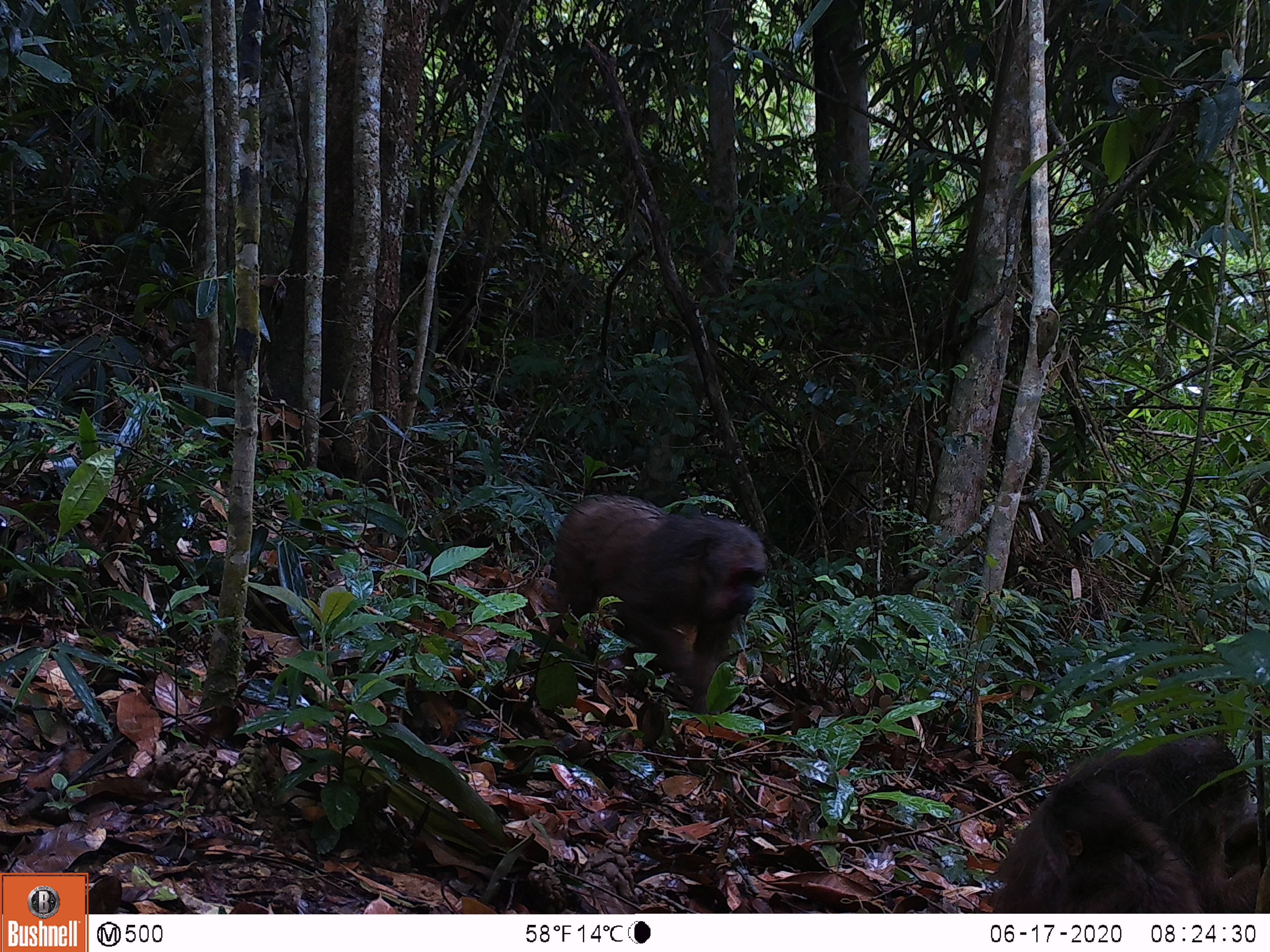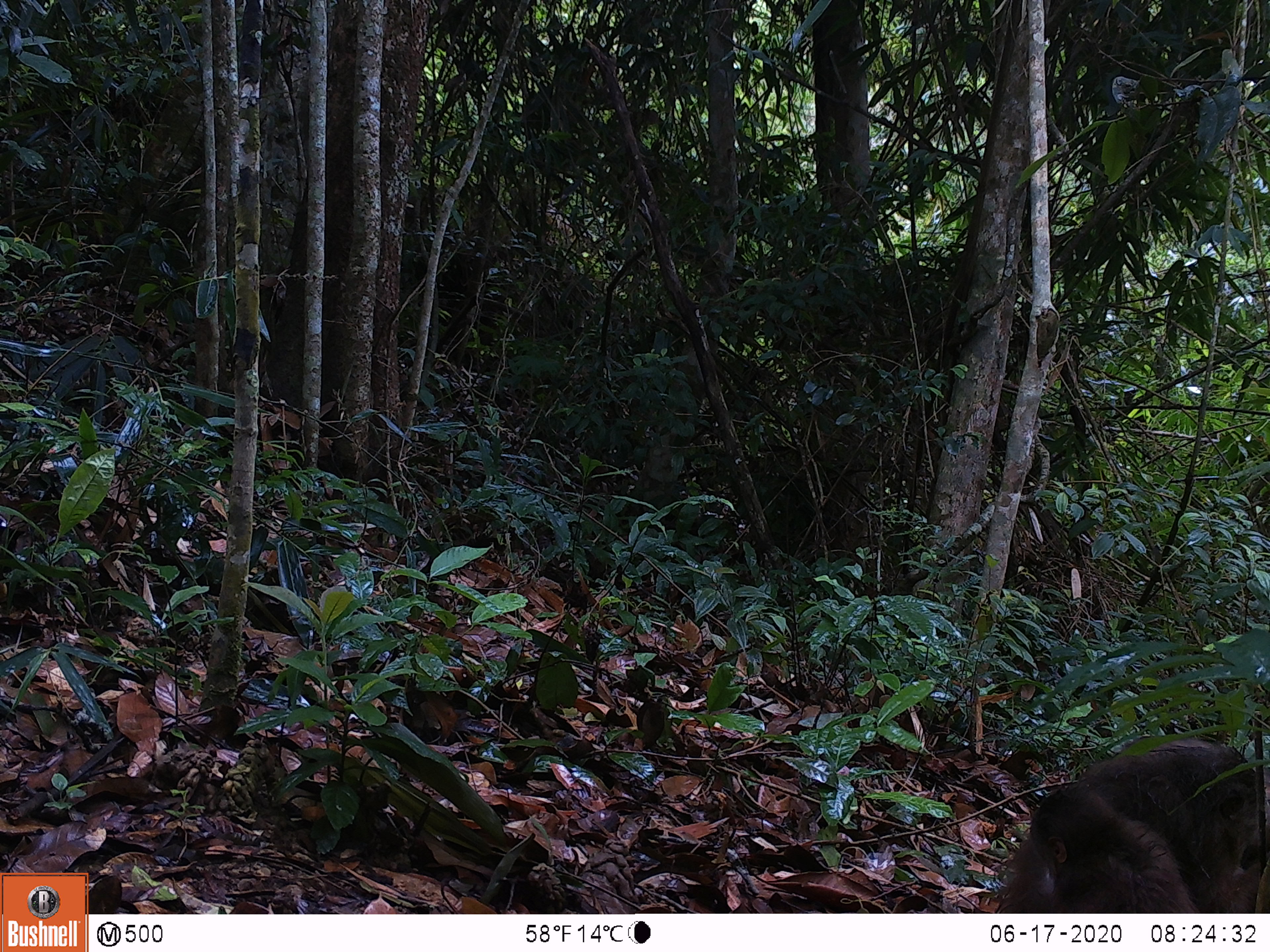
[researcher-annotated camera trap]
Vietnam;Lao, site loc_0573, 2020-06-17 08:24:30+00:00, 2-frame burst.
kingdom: Animalia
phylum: Chordata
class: Mammalia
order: Primates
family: Cercopithecidae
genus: Macaca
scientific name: Macaca arctoides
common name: stump-tailed macaque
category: stump tailed macaque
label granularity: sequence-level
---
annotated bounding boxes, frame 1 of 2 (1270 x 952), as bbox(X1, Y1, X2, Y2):
stump tailed macaque: bbox(985, 732, 1270, 912); bbox(548, 494, 768, 715)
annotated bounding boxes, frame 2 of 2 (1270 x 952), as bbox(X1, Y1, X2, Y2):
stump tailed macaque: bbox(996, 735, 1270, 912); bbox(1029, 779, 1198, 913)